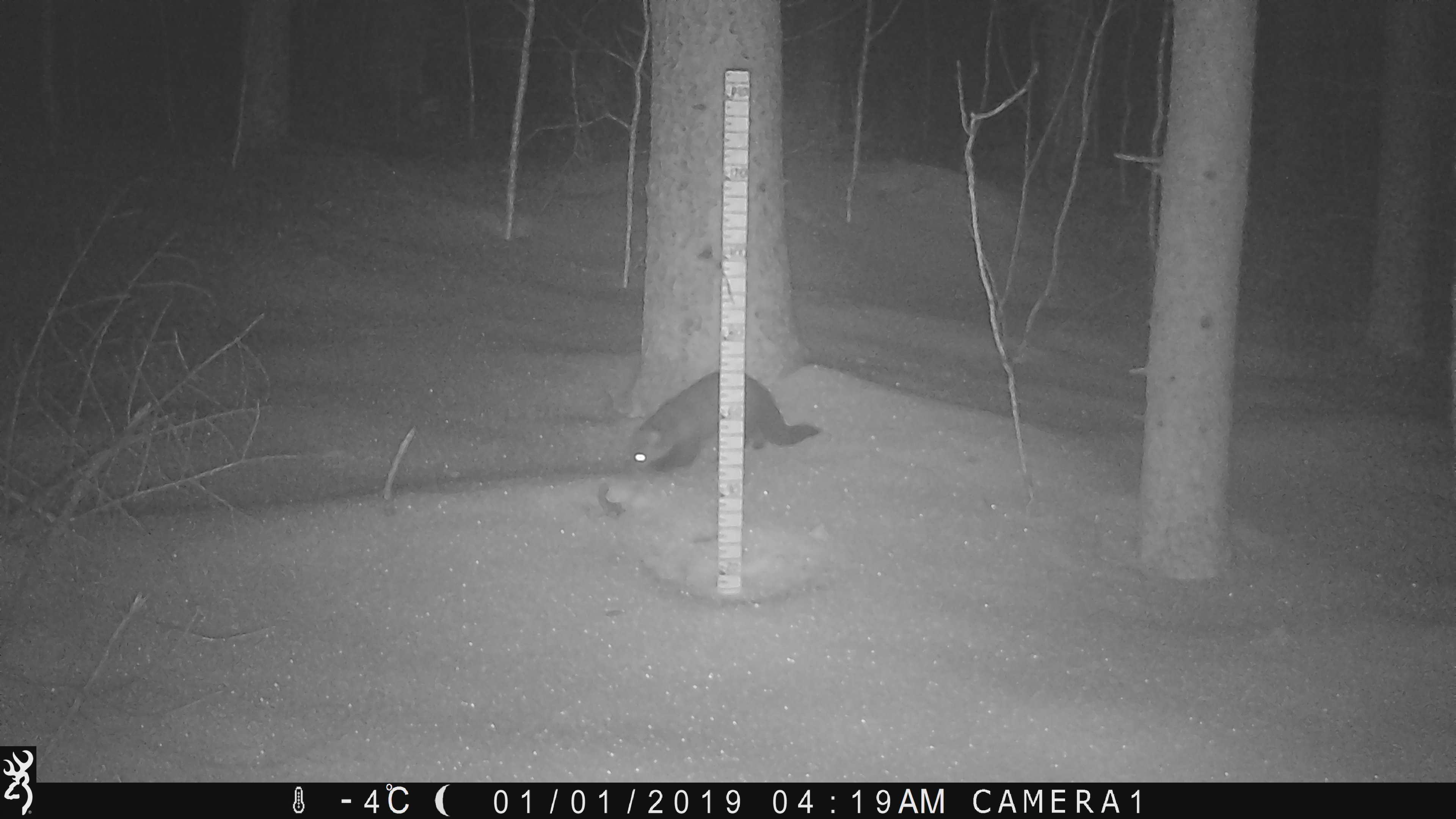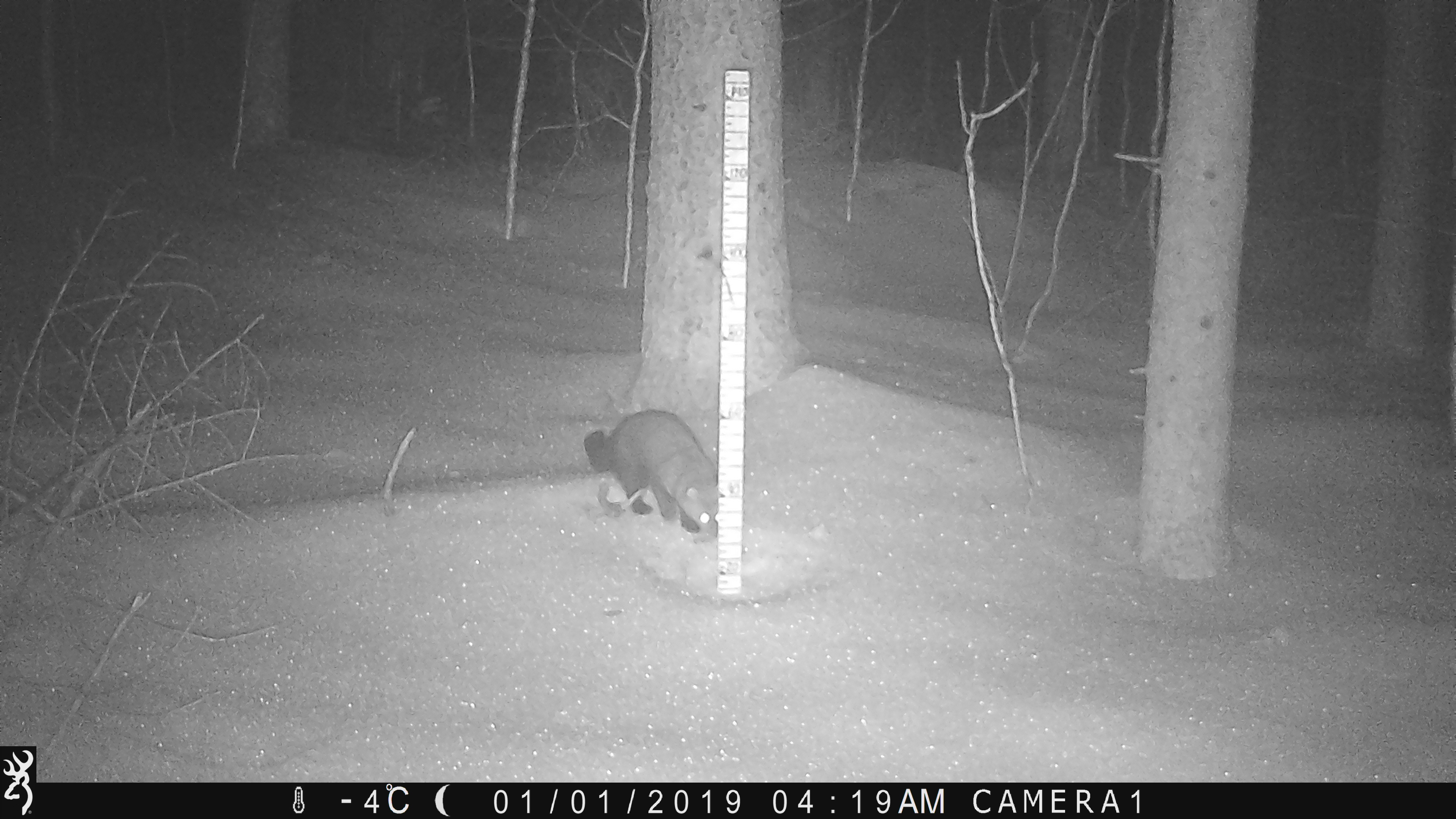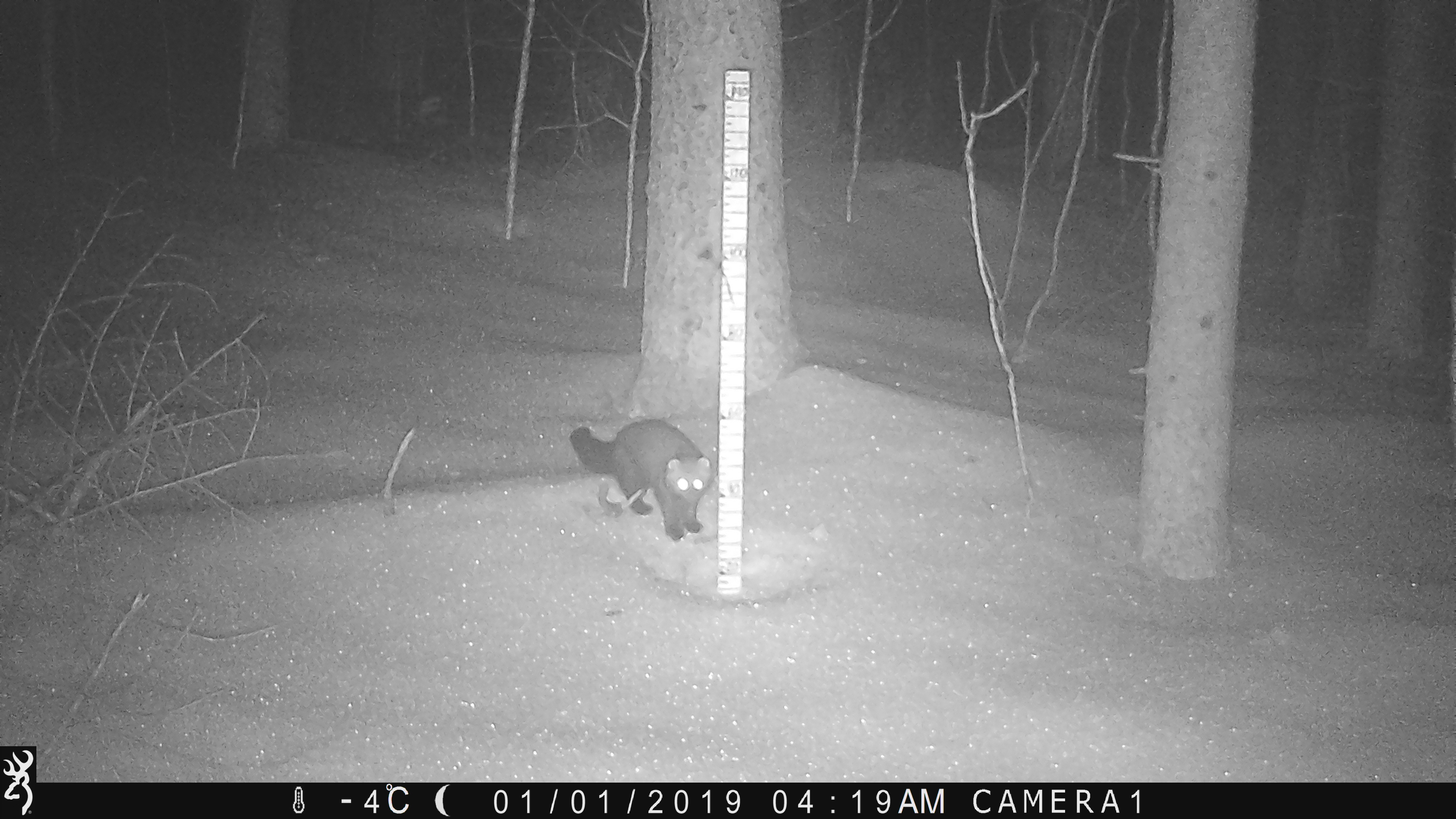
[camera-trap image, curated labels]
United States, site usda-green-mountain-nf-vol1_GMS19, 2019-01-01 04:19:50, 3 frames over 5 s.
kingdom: Animalia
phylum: Chordata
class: Mammalia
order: Carnivora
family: Mustelidae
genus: Pekania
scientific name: Pekania pennanti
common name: fisher